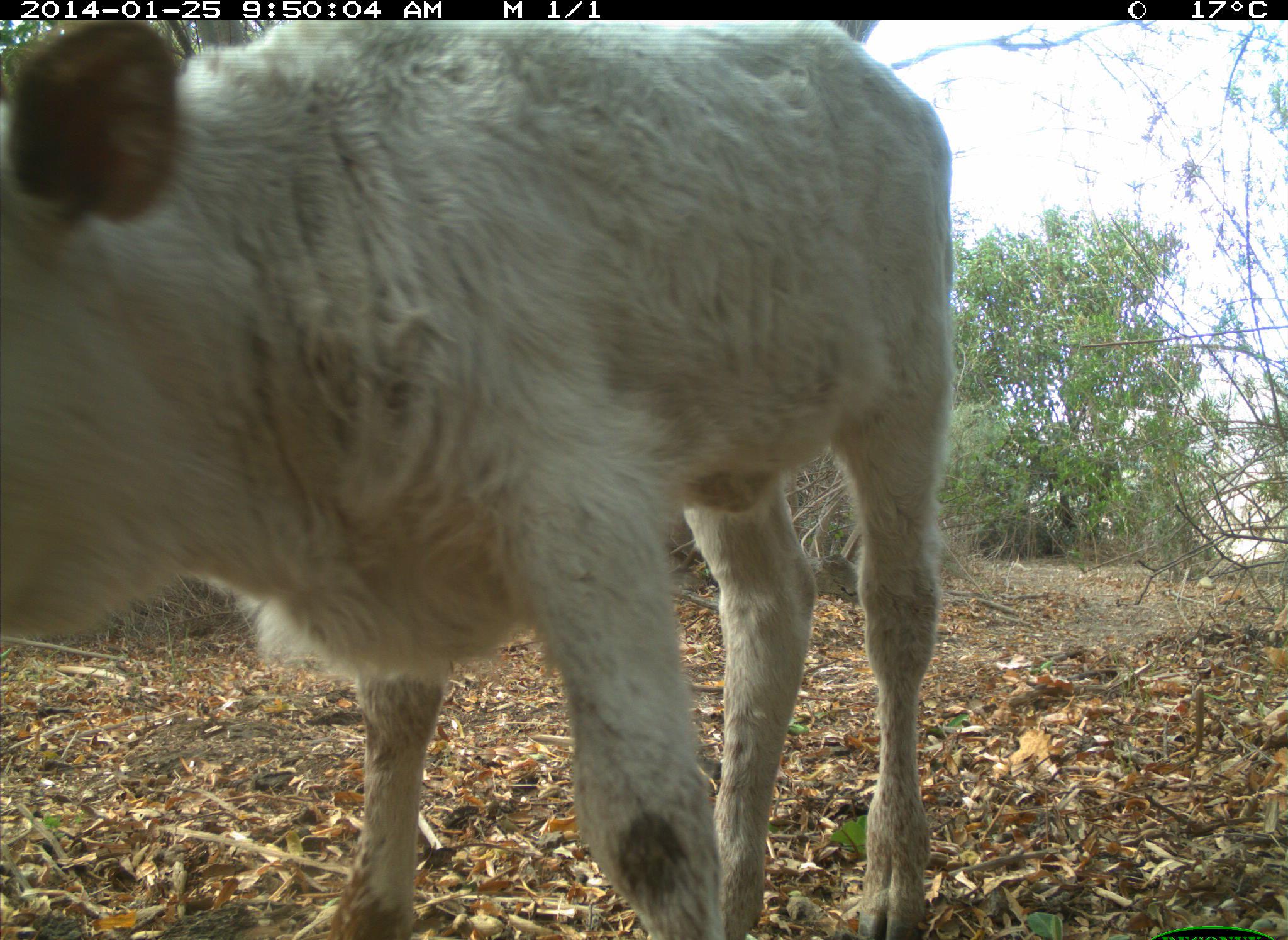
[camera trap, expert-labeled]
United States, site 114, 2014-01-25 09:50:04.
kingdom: Animalia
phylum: Chordata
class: Mammalia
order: Artiodactyla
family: Bovidae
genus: Bos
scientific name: Bos taurus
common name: cow